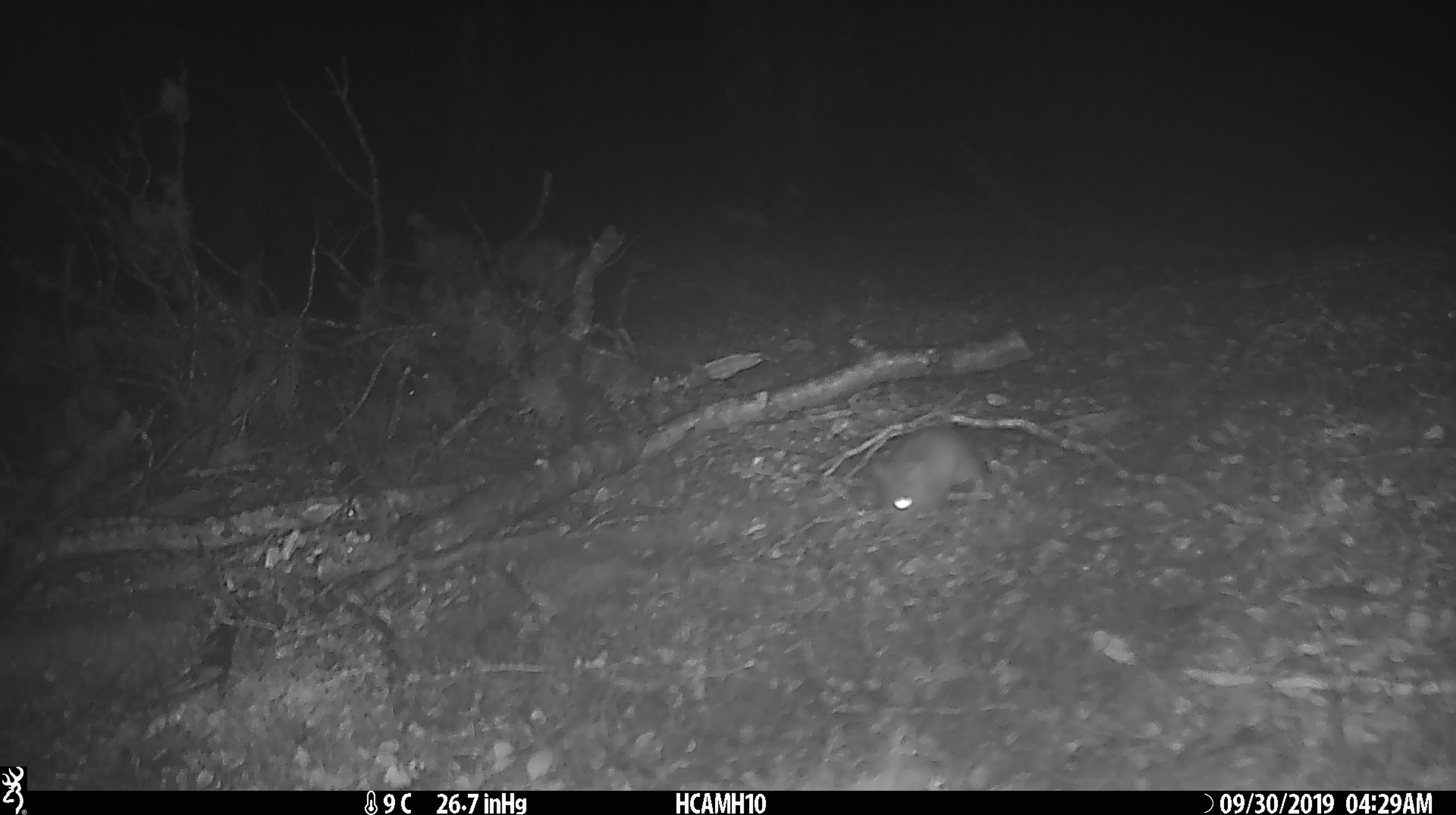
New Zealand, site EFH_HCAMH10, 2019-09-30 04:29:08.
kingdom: Animalia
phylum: Chordata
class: Mammalia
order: Rodentia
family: Muridae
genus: Mus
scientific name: Mus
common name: mouse